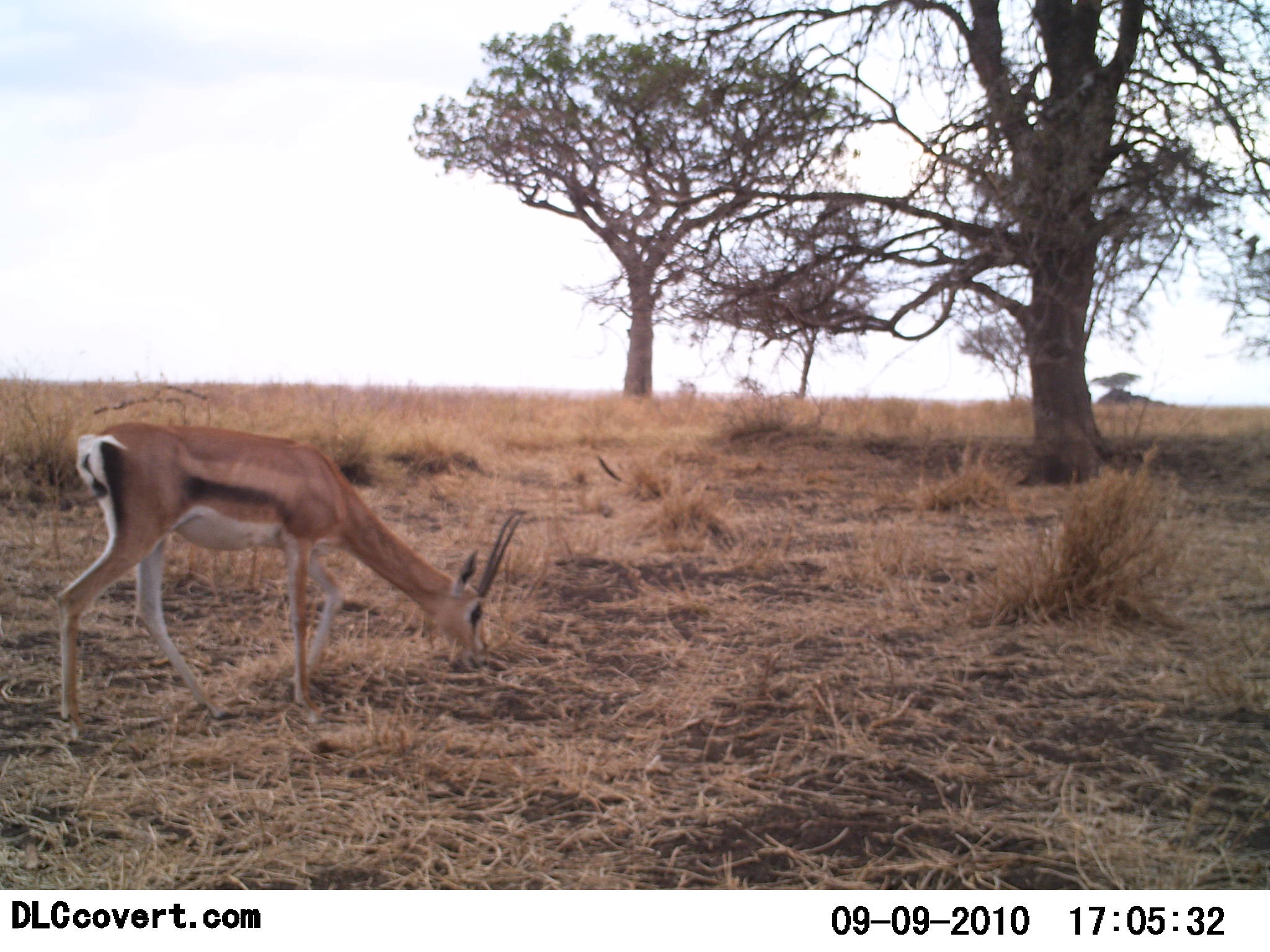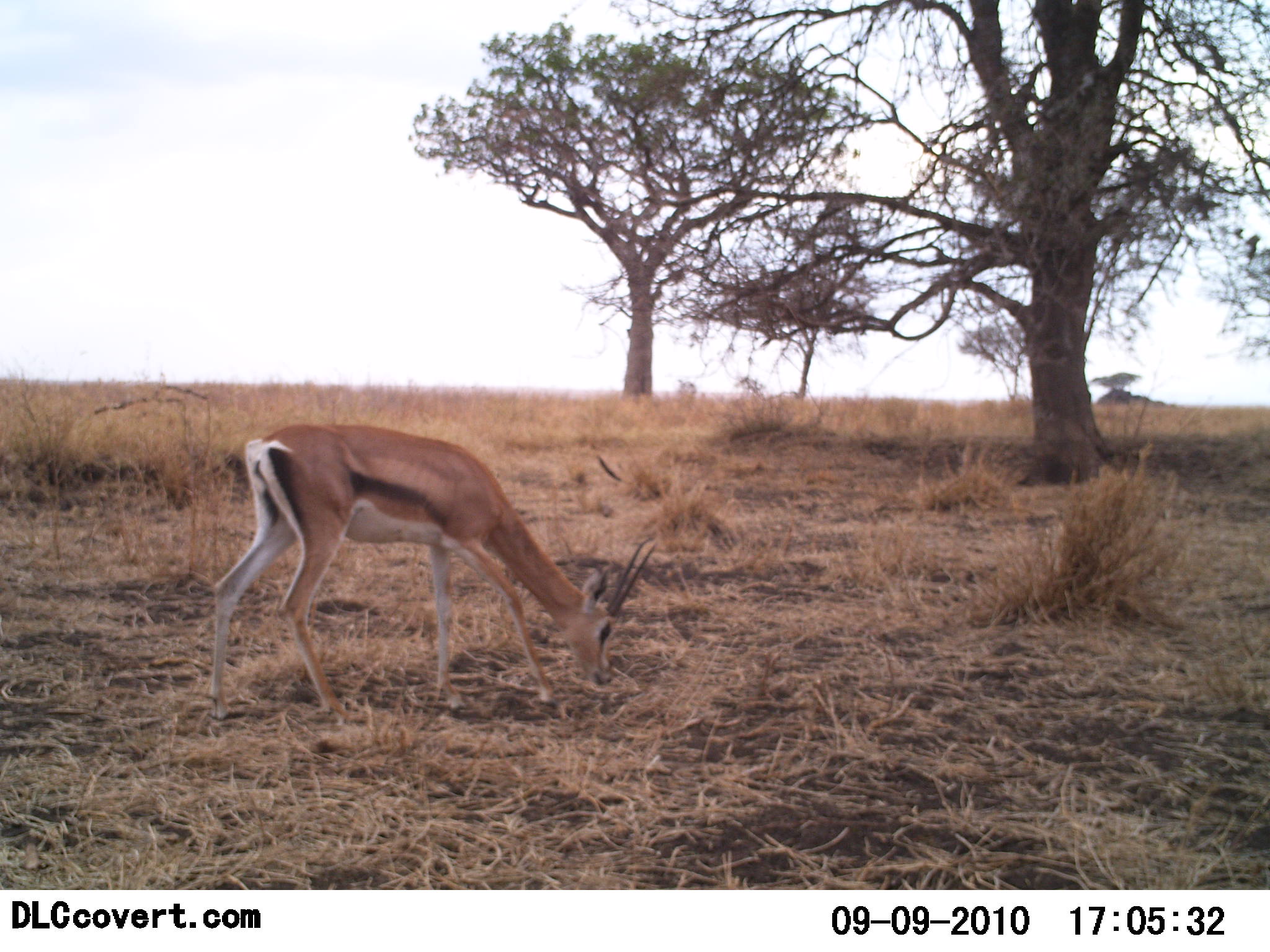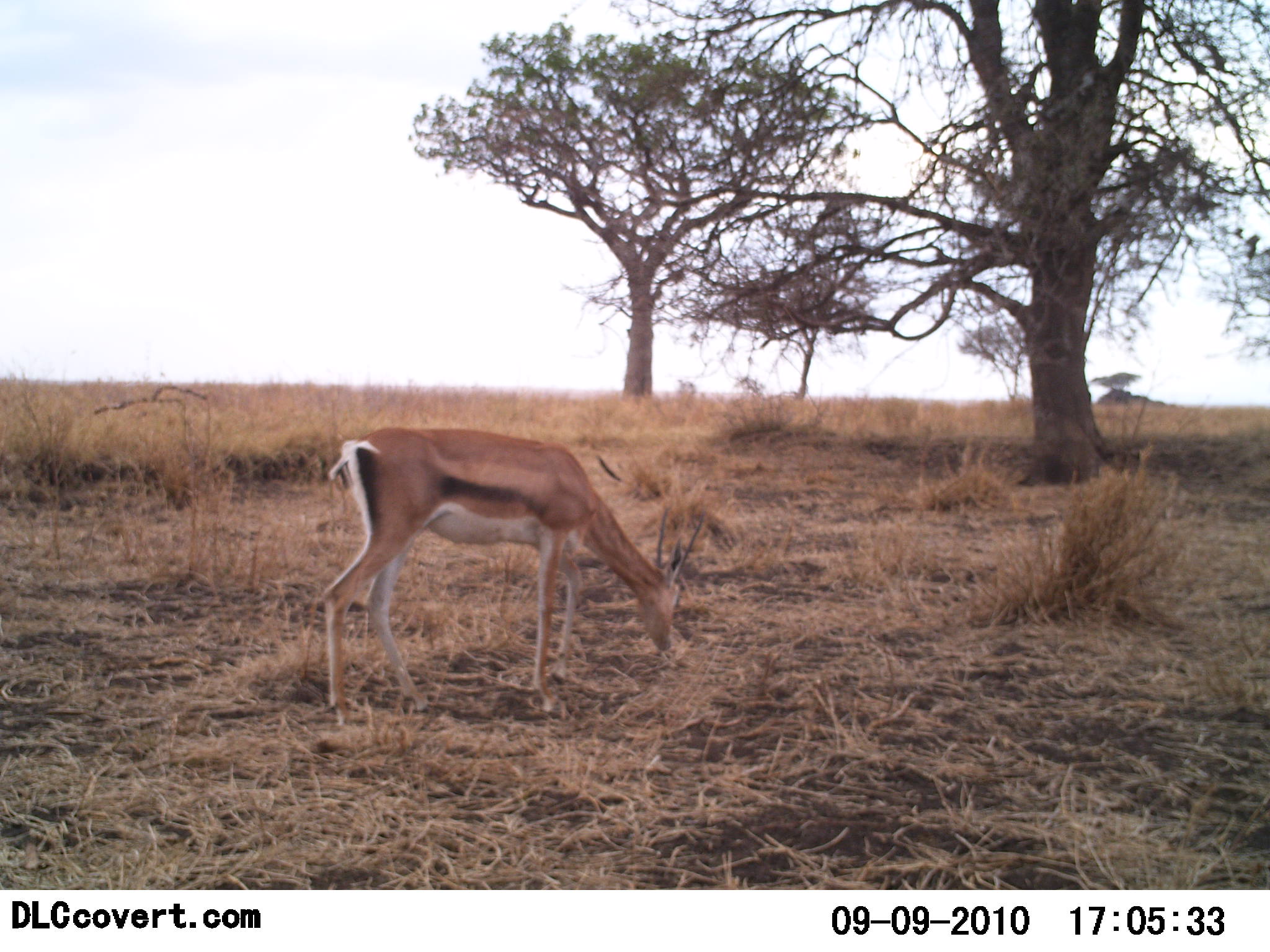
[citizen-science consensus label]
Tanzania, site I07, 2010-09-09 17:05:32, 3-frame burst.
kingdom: Animalia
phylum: Chordata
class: Mammalia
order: Artiodactyla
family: Bovidae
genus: Eudorcas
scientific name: Eudorcas thomsonii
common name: thomson's gazelle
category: gazellethomsons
Gazellethomsons (thomson's gazelle) (Eudorcas thomsonii), count 1. Behavior (volunteer vote fractions): standing 15%, resting 0%, moving 62%, interacting 0%. Young present (vote fraction): 0%. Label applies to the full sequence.